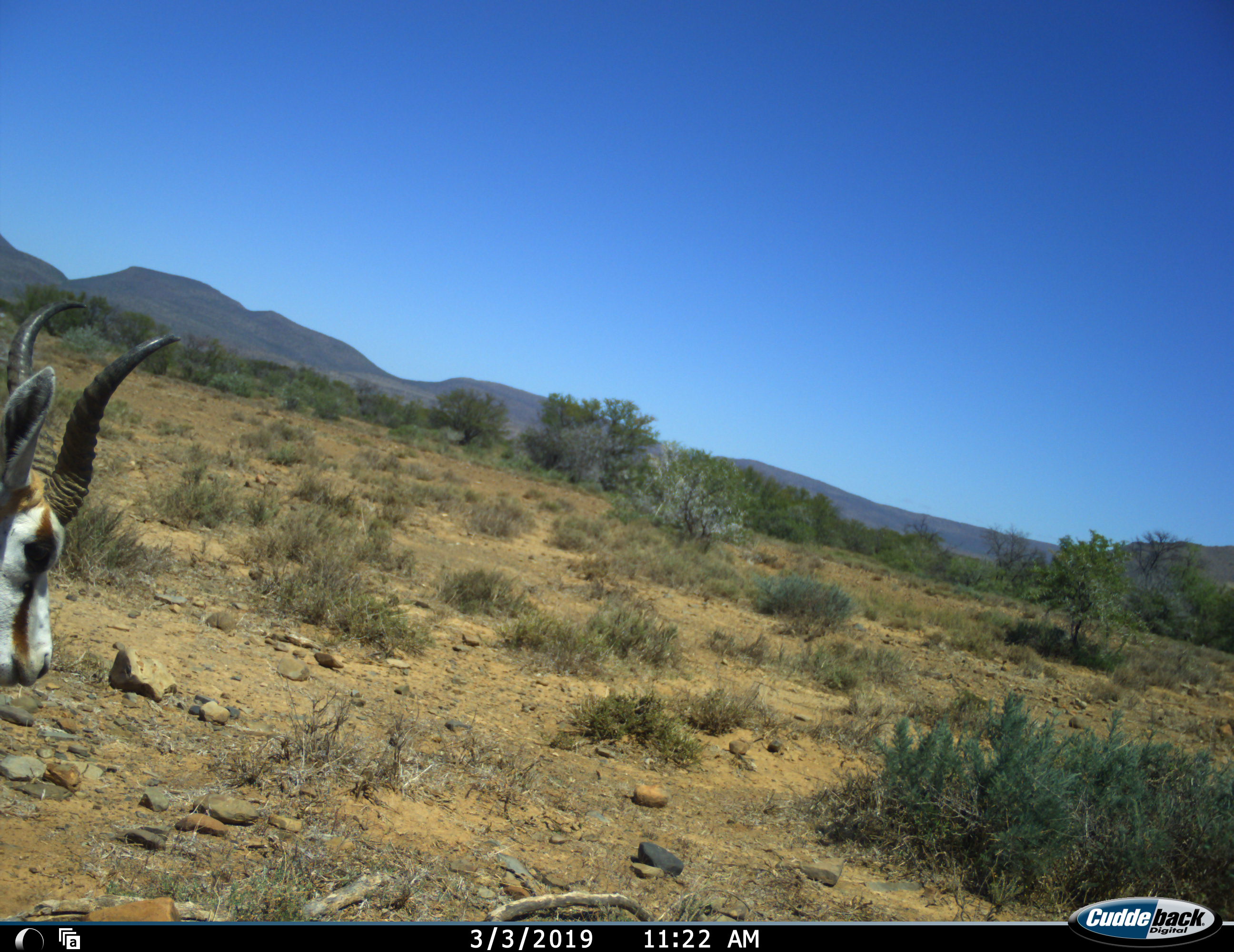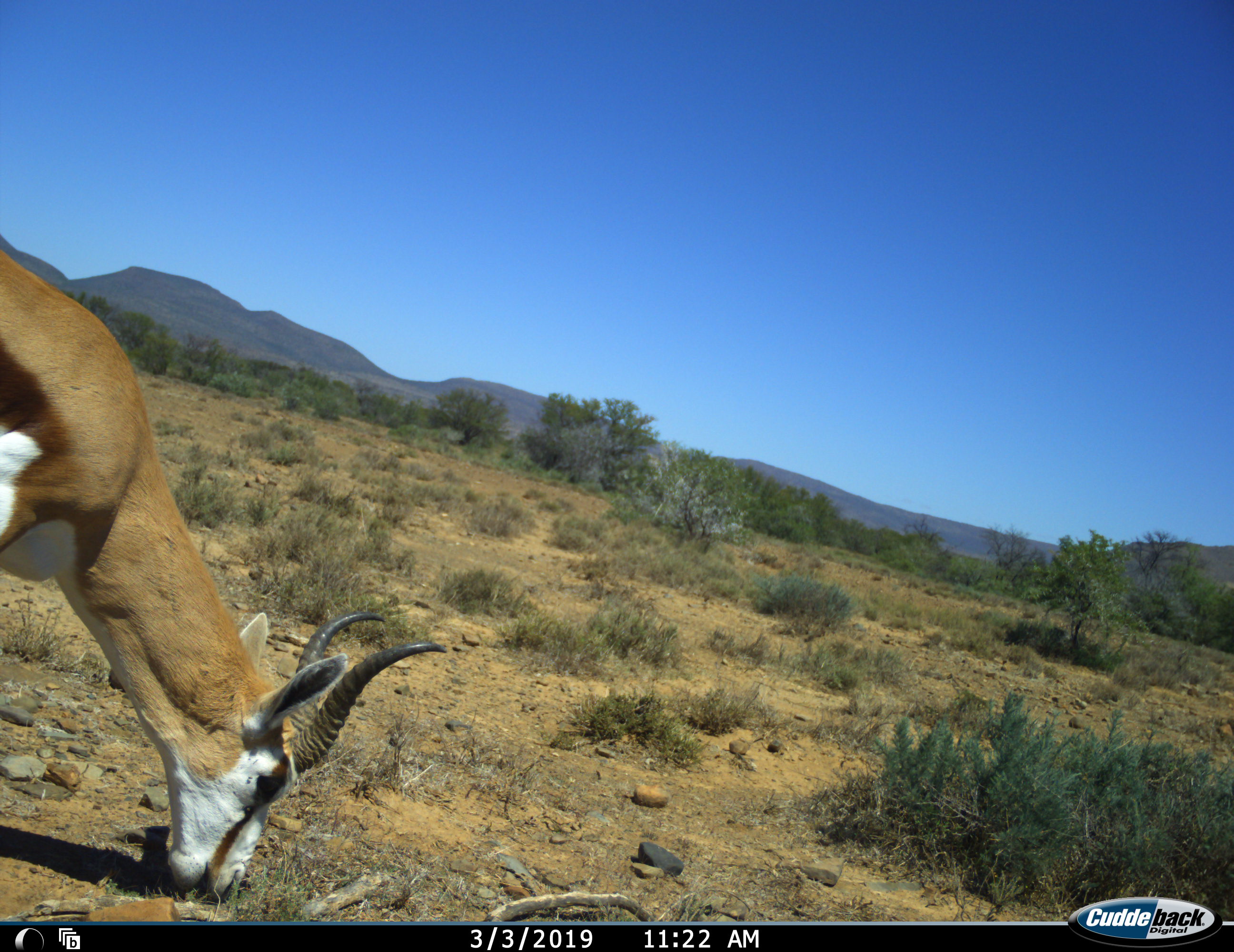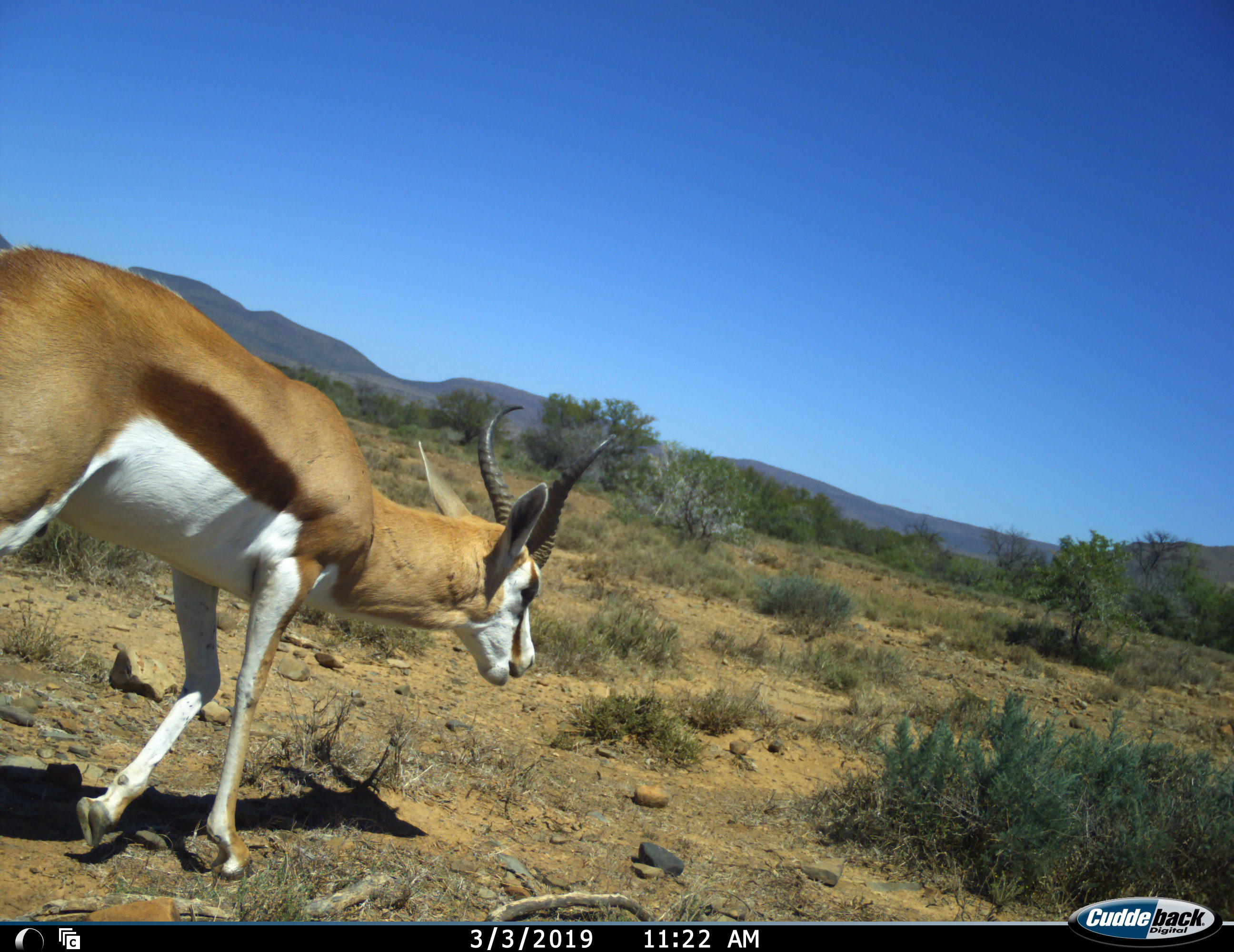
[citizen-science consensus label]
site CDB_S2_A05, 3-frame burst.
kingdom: Animalia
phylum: Chordata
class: Mammalia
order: Artiodactyla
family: Bovidae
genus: Antidorcas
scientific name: Antidorcas marsupialis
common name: springbok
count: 1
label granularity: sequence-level